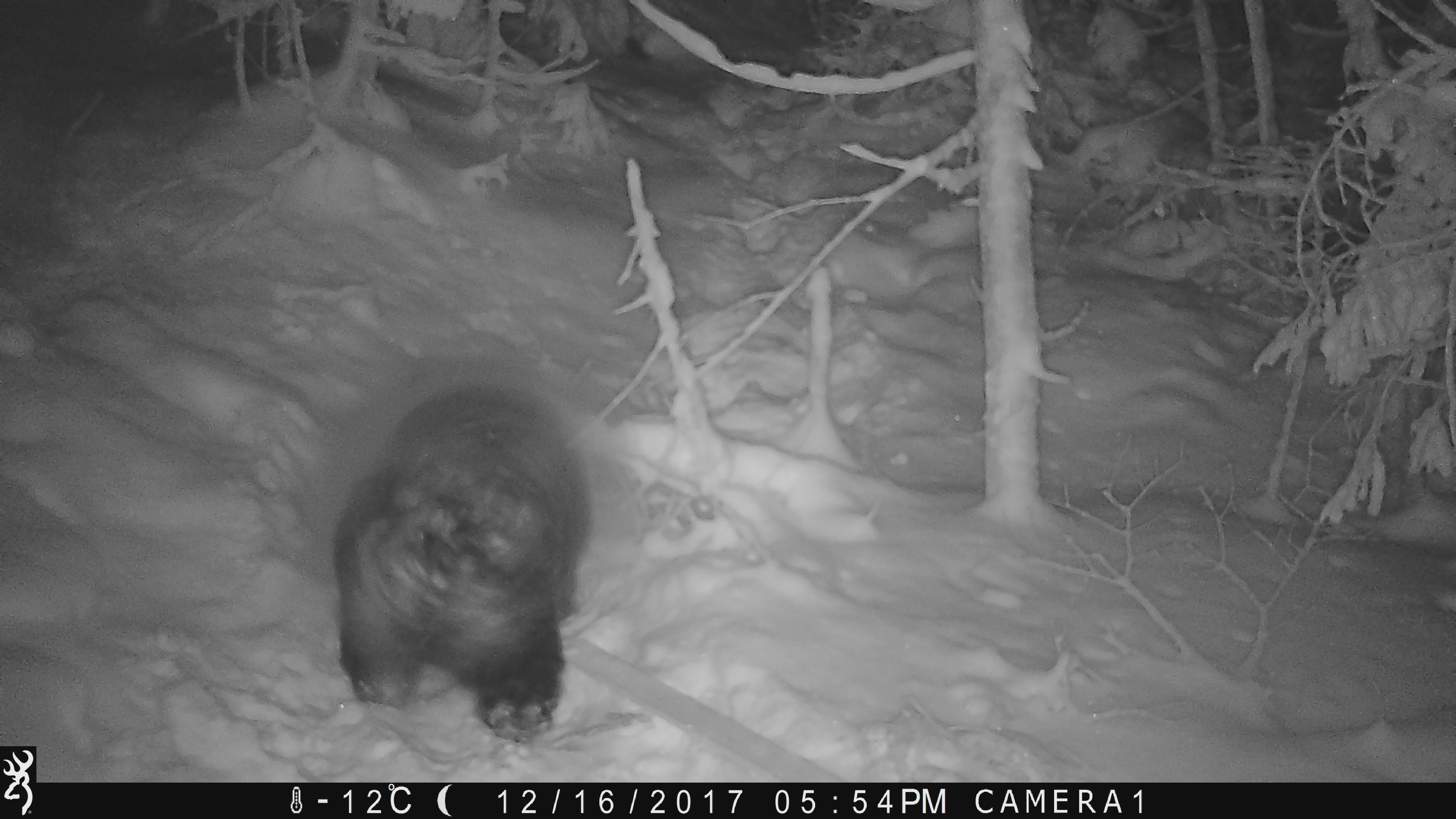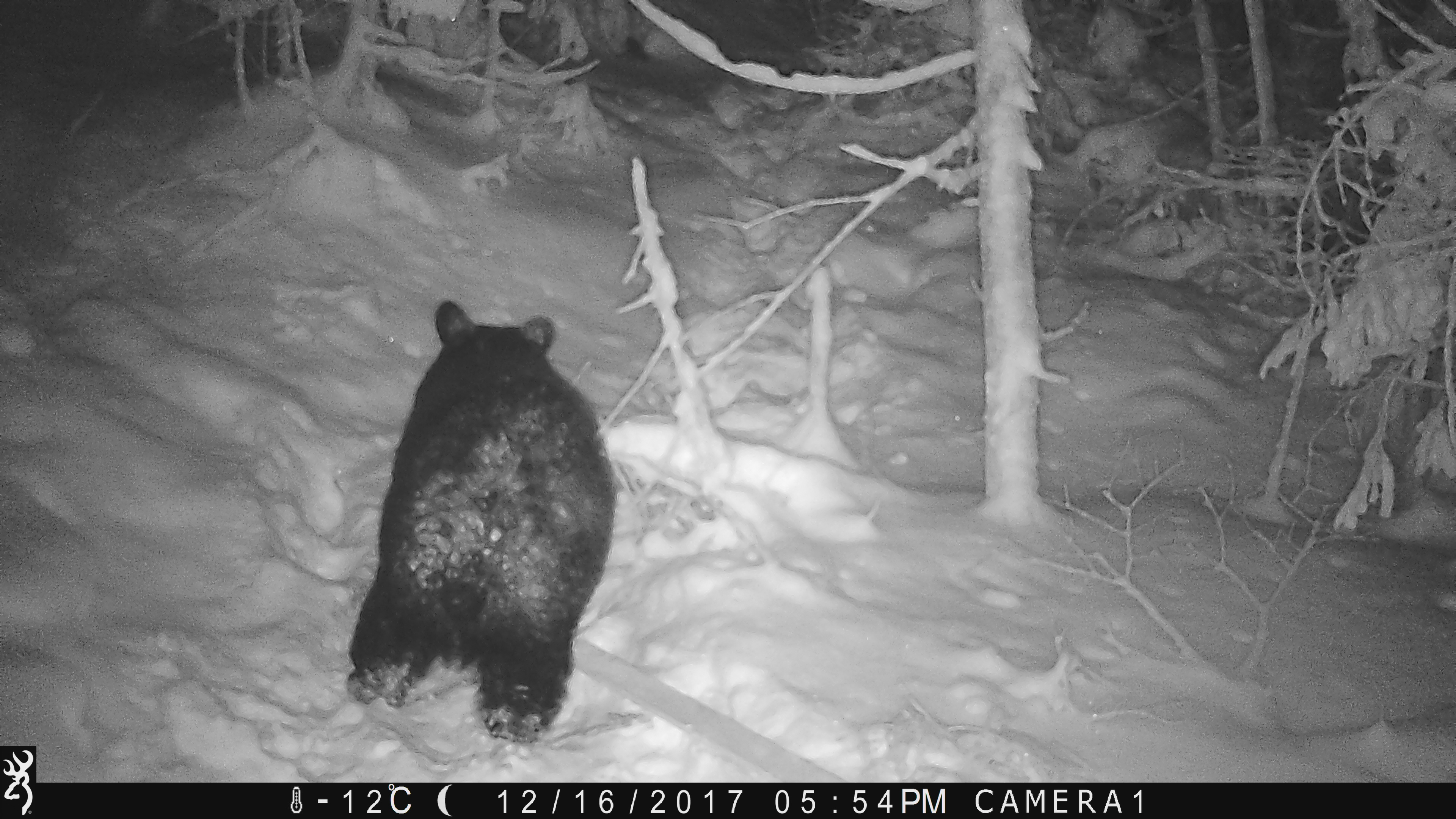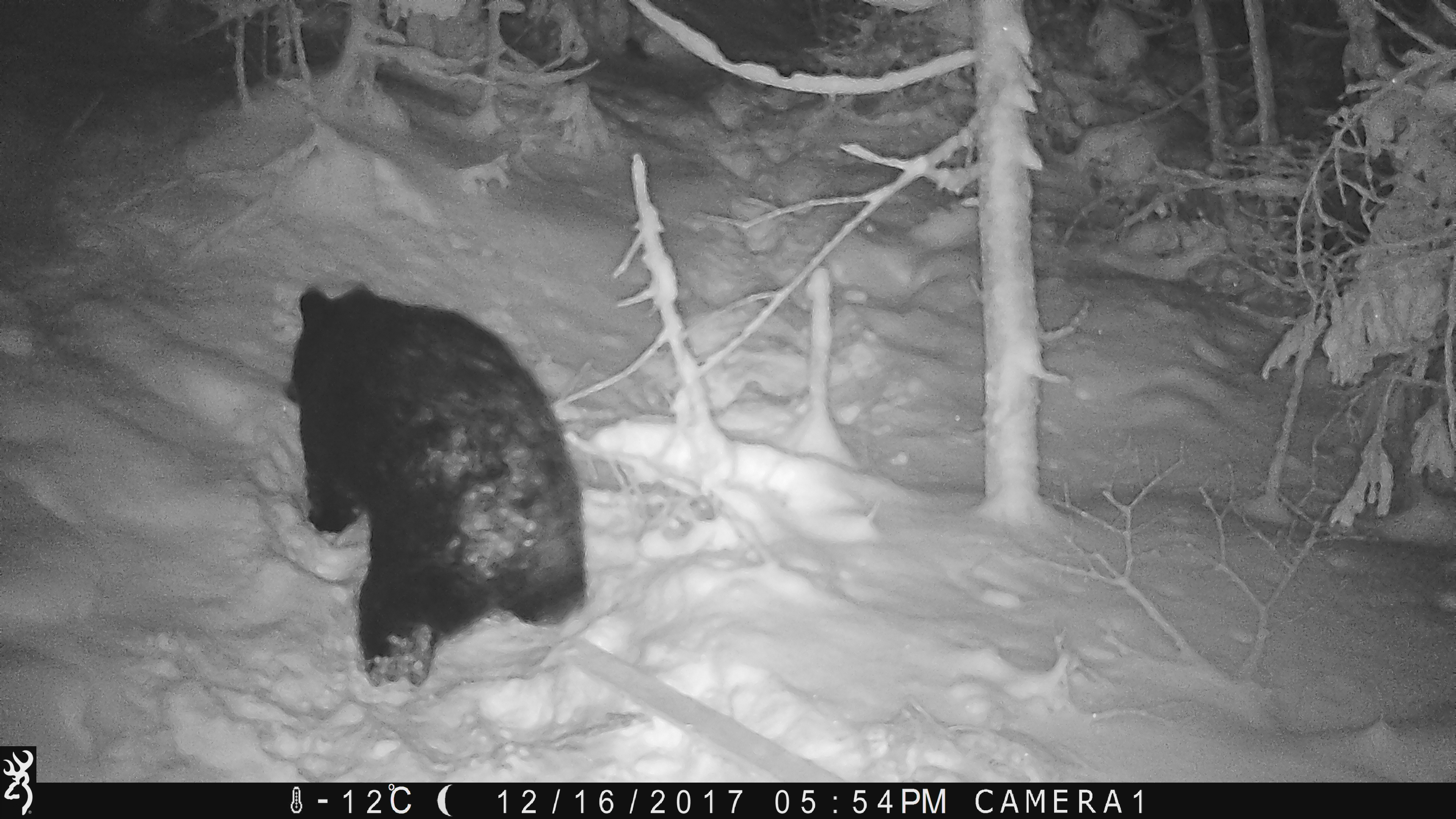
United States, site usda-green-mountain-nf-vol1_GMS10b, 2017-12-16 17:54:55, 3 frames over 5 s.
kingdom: Animalia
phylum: Chordata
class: Mammalia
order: Carnivora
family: Ursidae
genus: Ursus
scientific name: Ursus americanus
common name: black bear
Black bear (Ursus americanus).